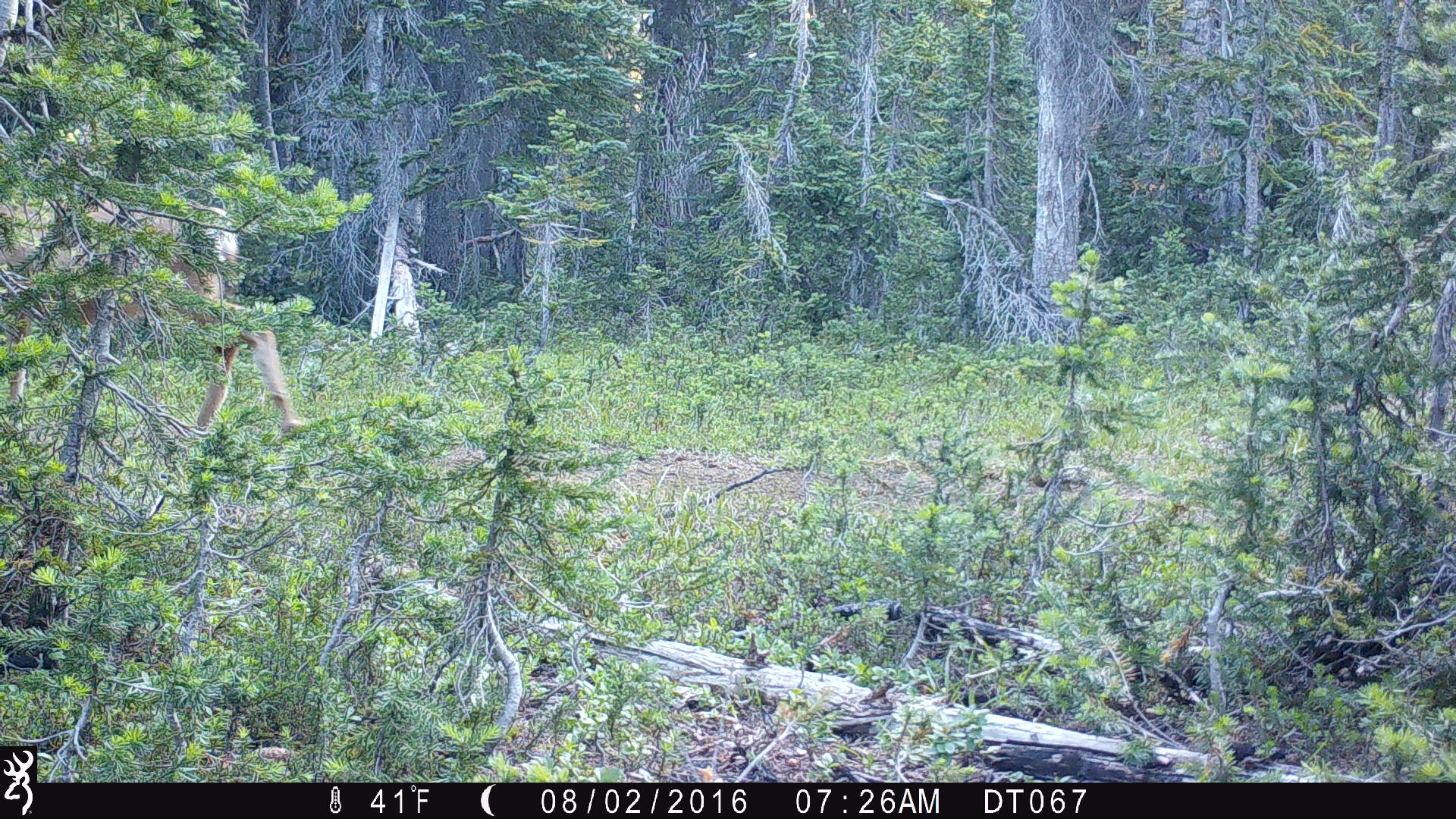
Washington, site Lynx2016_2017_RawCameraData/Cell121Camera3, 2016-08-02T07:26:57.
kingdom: Animalia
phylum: Chordata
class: Mammalia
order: Artiodactyla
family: Cervidae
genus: Odocoileus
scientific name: Odocoileus hemionus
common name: mule deer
Odocoileus hemionus (mule deer). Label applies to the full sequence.